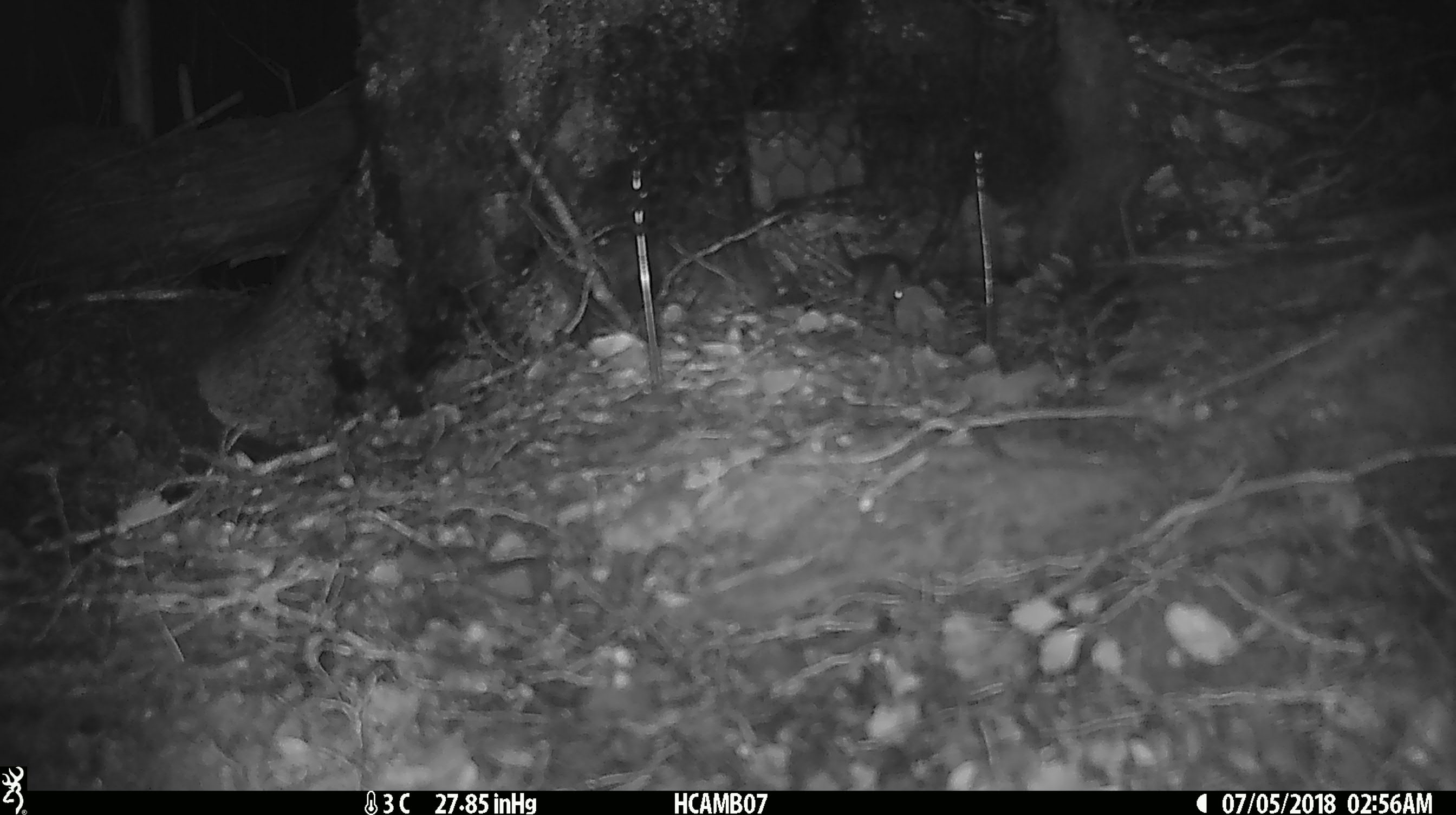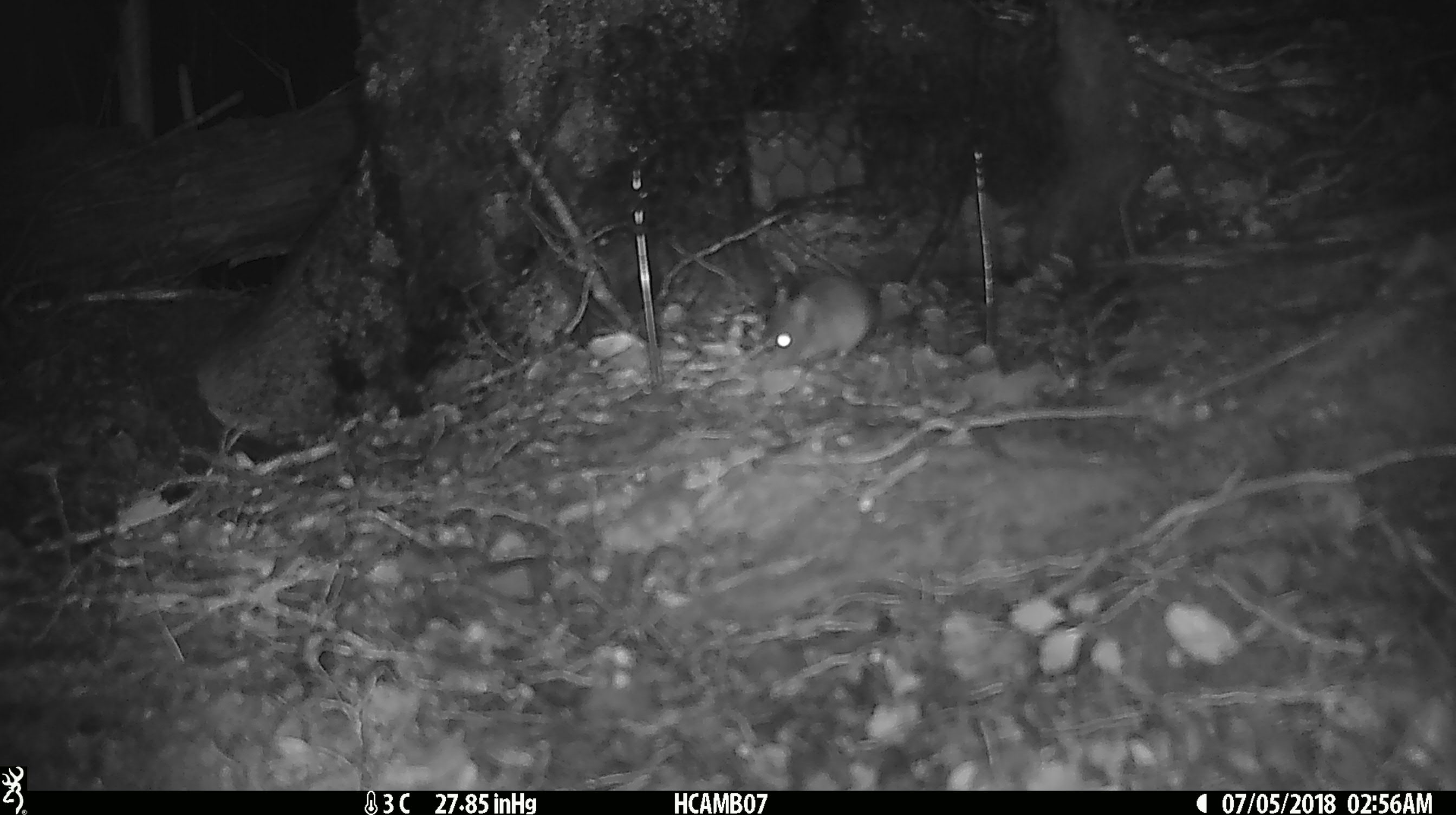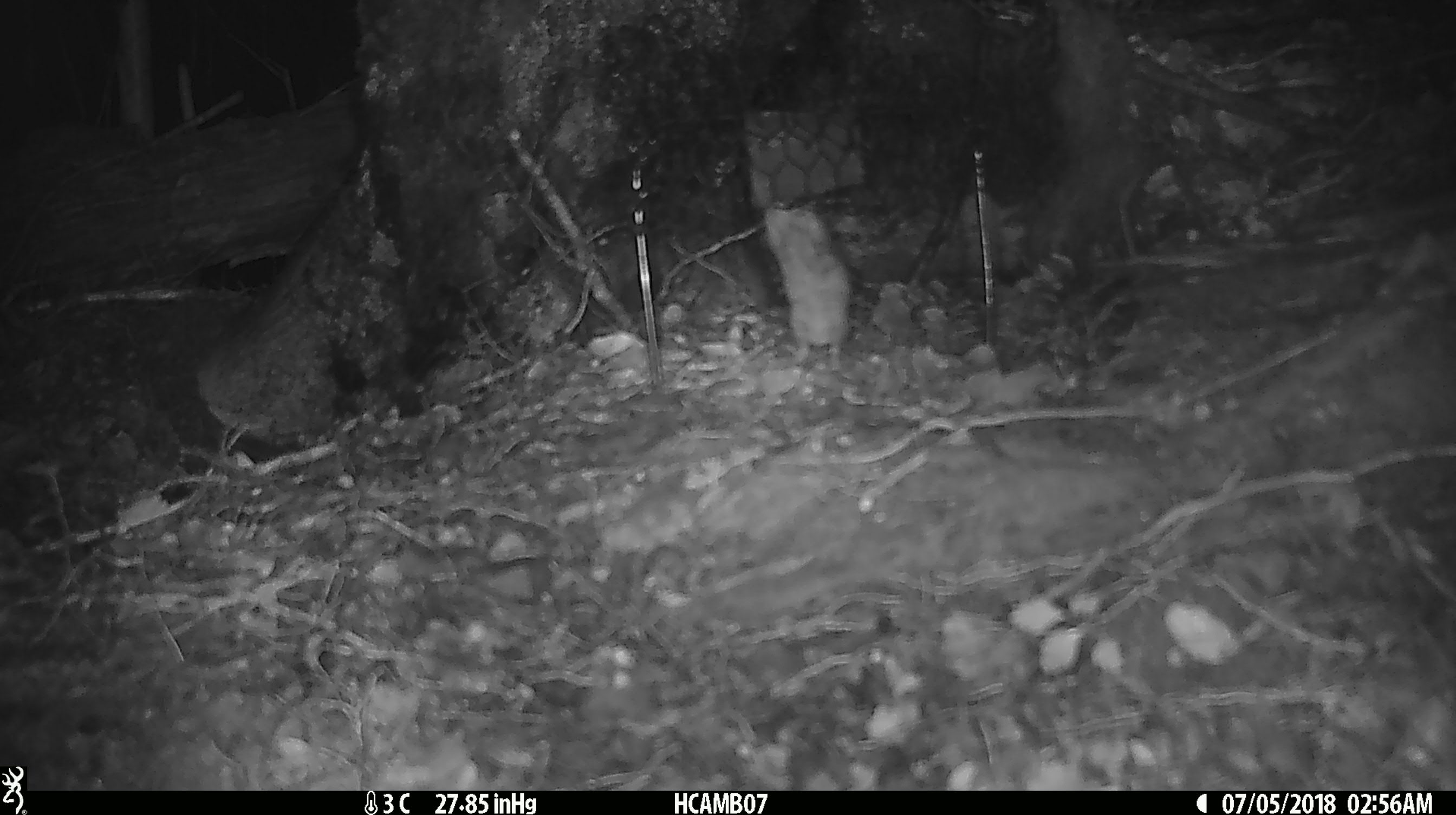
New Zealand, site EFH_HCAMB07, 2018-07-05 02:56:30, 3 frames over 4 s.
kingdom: Animalia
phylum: Chordata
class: Mammalia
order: Rodentia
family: Muridae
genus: Mus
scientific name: Mus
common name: mouse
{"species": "mouse (Mus)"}